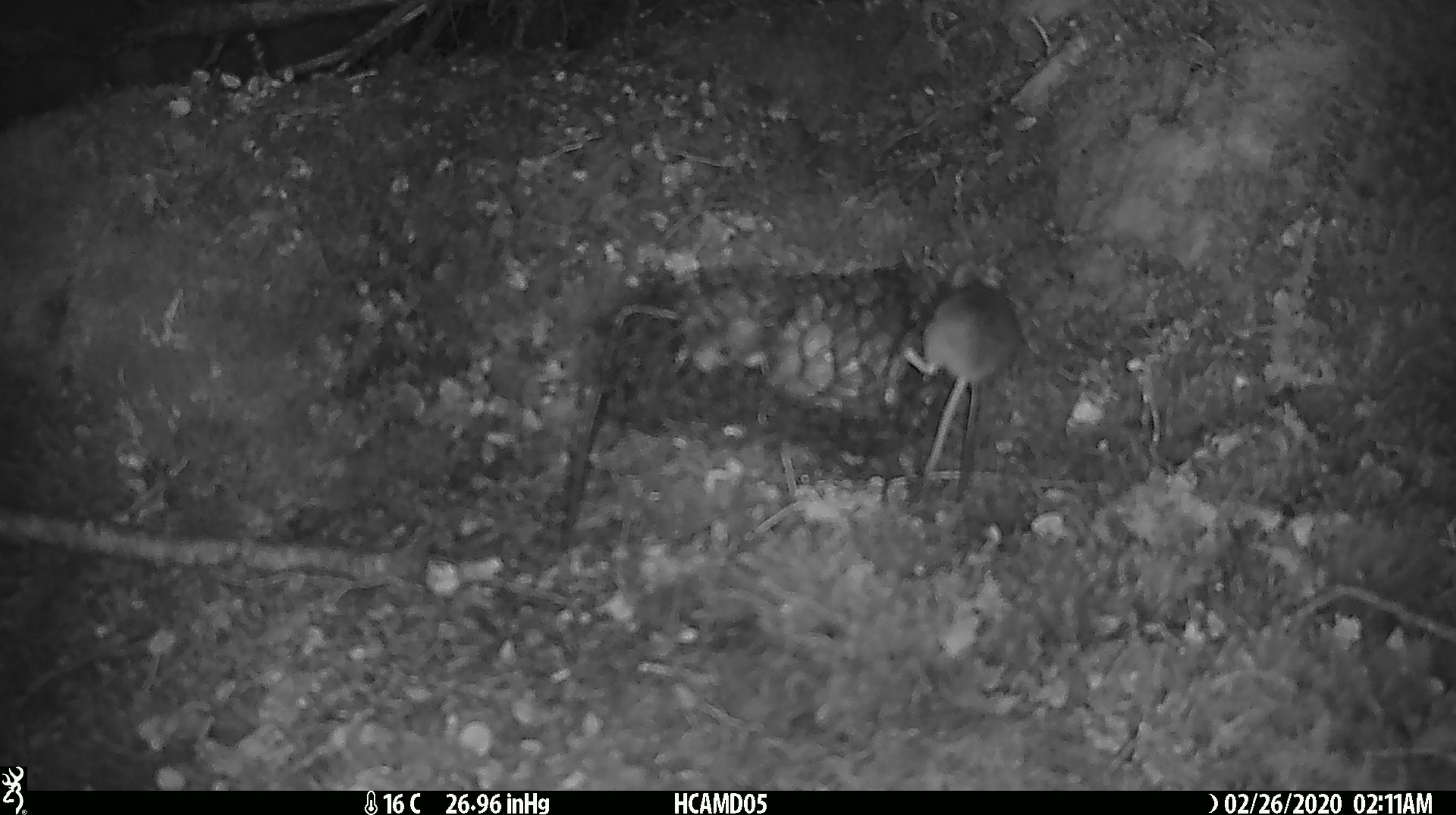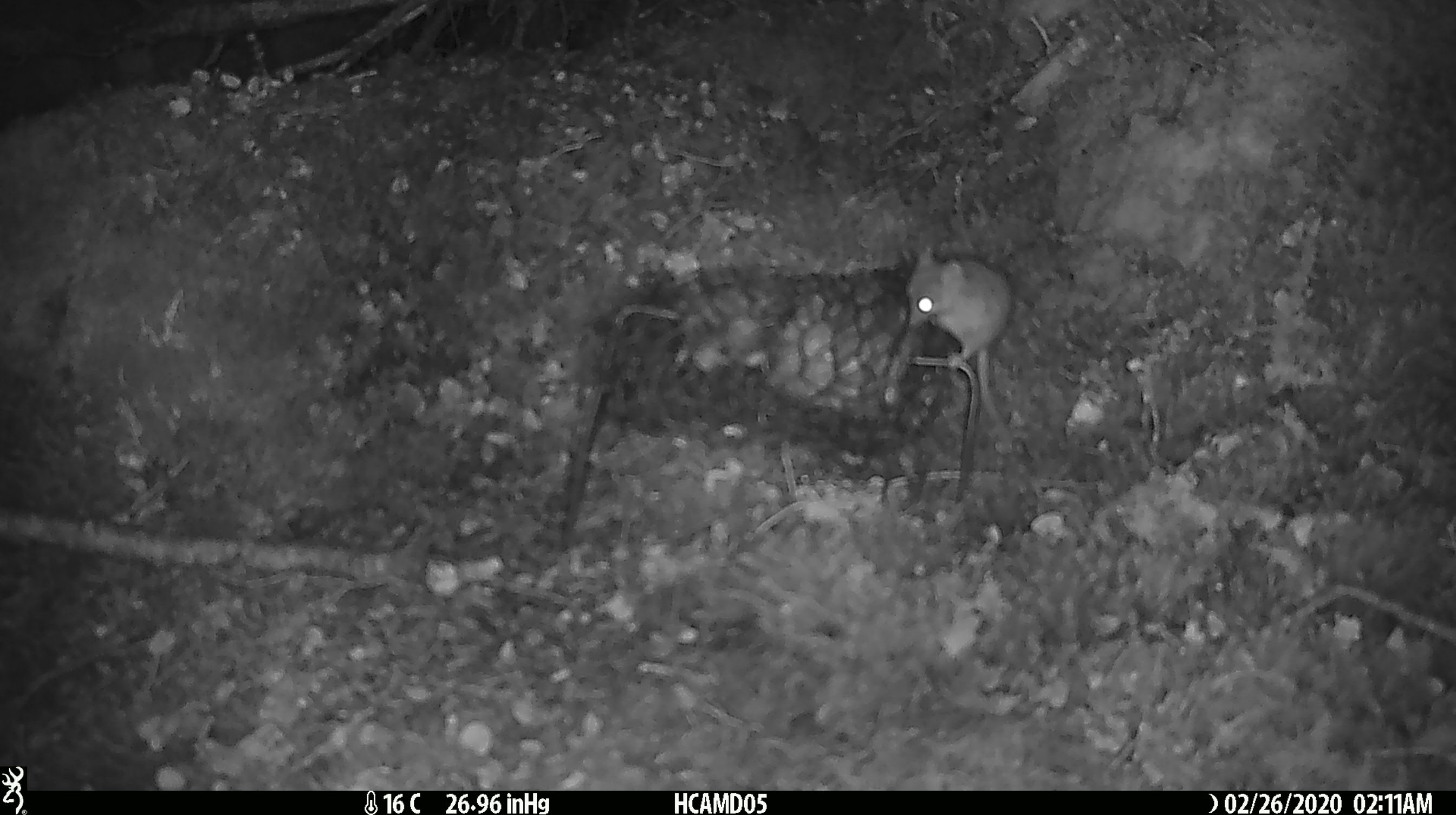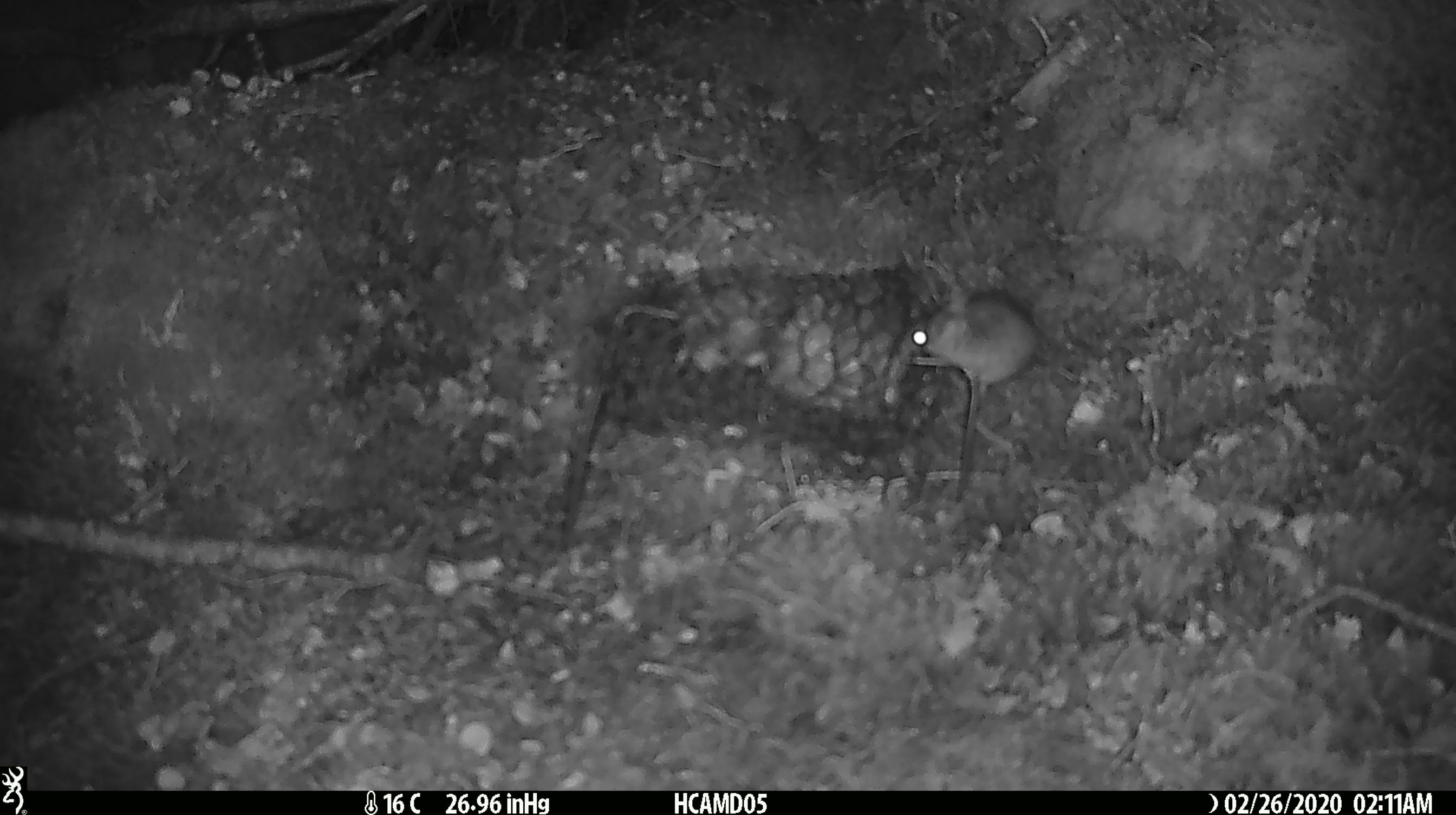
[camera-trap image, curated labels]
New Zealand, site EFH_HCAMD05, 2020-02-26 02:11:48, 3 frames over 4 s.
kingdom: Animalia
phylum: Chordata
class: Mammalia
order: Rodentia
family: Muridae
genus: Mus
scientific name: Mus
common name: mouse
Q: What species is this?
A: Mouse (Mus).